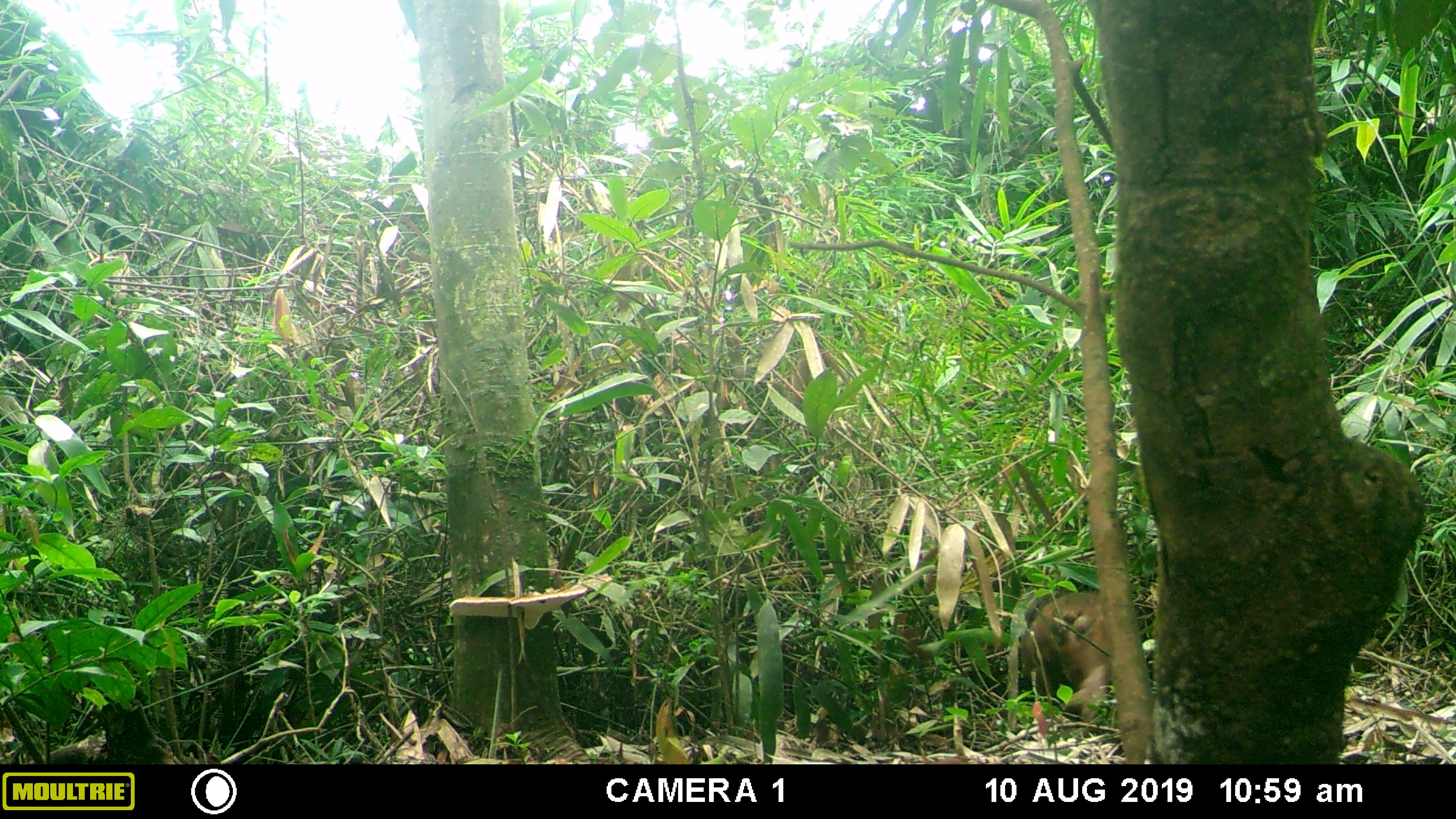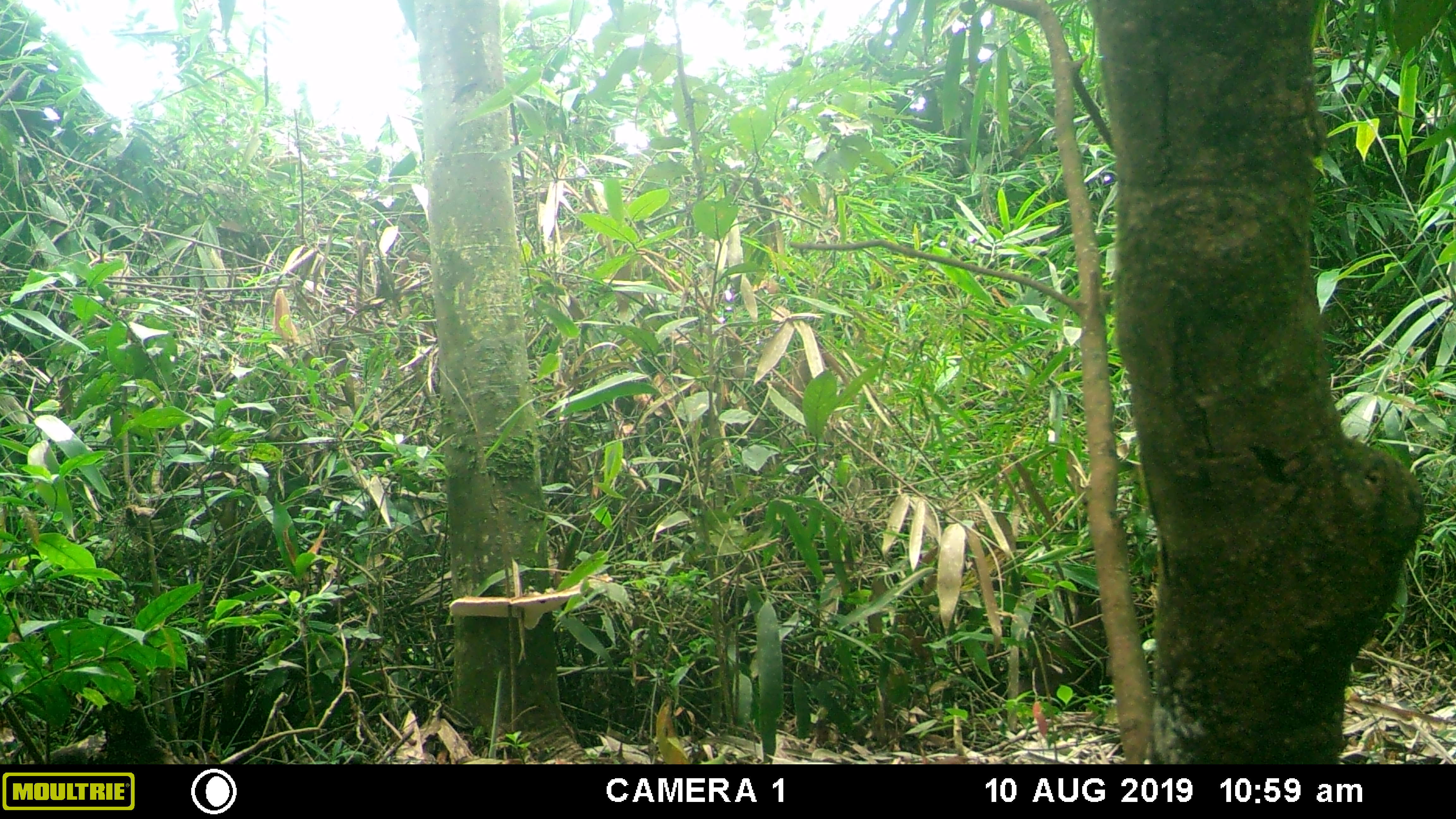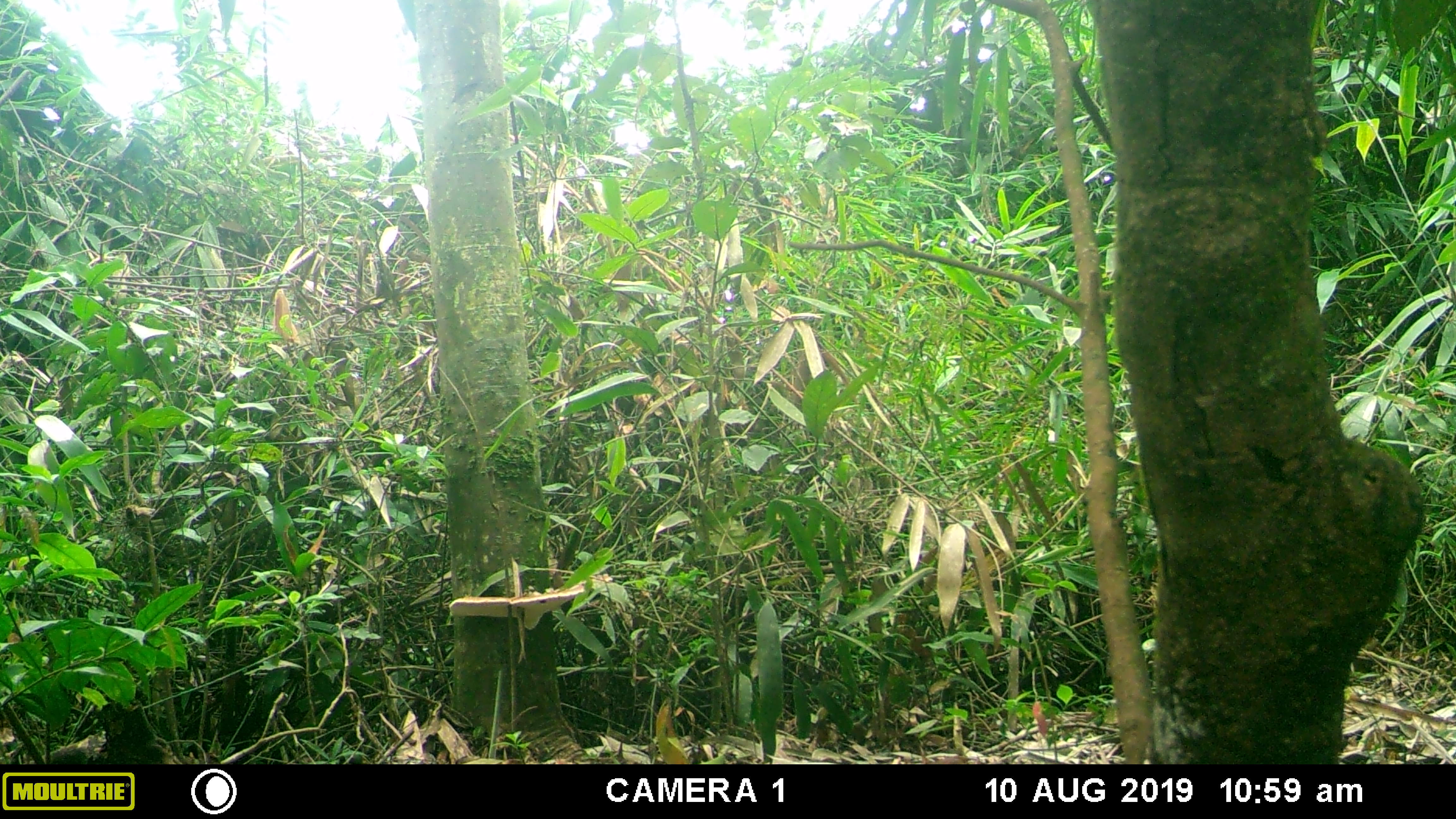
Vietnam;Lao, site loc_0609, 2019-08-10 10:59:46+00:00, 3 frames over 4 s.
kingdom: Animalia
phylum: Chordata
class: Mammalia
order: Primates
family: Cercopithecidae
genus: Macaca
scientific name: Macaca arctoides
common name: stump-tailed macaque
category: stump tailed macaque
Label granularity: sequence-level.